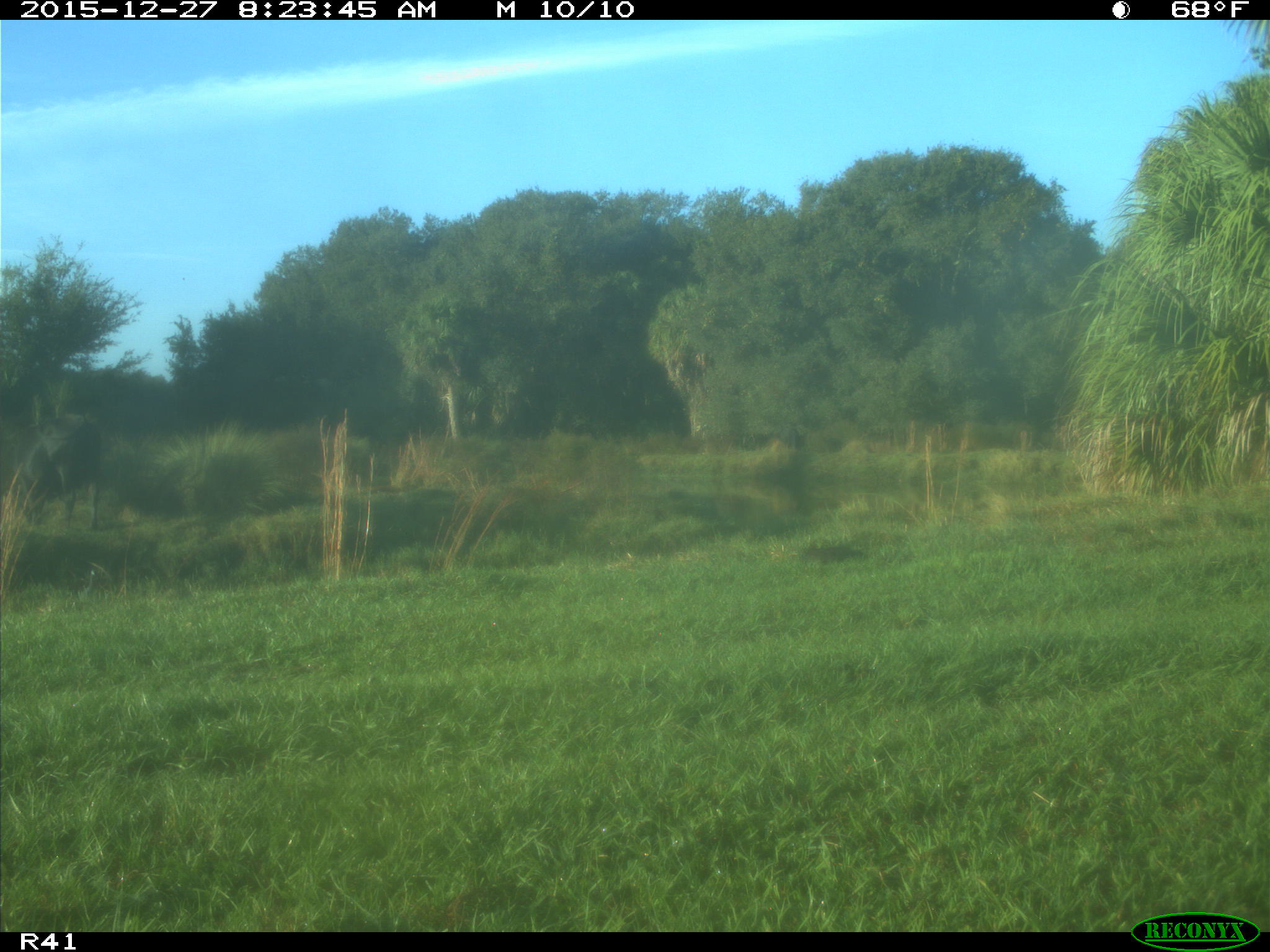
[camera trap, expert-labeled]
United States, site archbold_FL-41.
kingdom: Animalia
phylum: Chordata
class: Mammalia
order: Artiodactyla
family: Bovidae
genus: Bos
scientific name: Bos taurus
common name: domestic cow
Bos taurus (domestic cow).